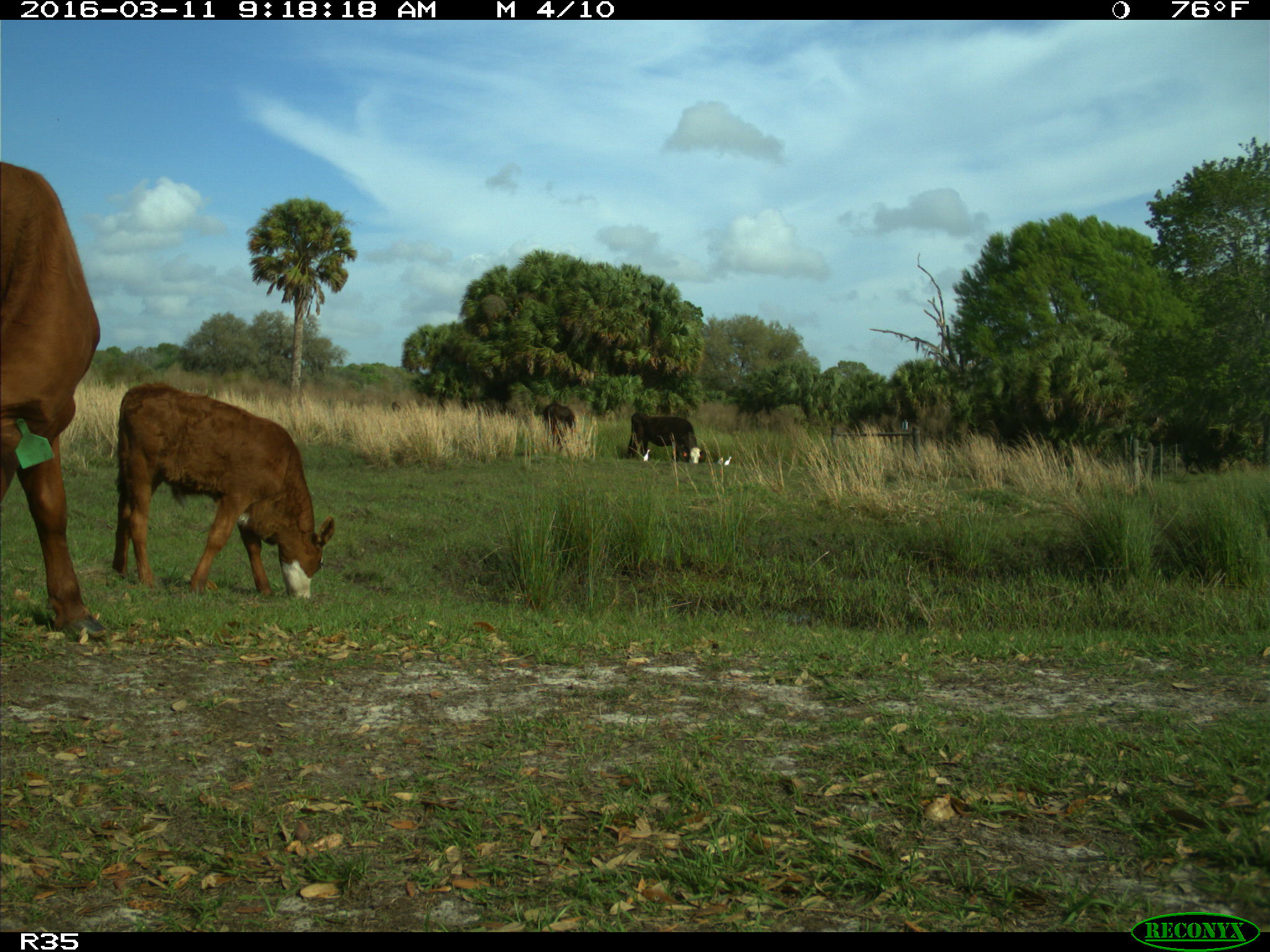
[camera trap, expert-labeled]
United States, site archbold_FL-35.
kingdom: Animalia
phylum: Chordata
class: Mammalia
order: Artiodactyla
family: Bovidae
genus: Bos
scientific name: Bos taurus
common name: domestic cow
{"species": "Bos taurus (domestic cow)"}